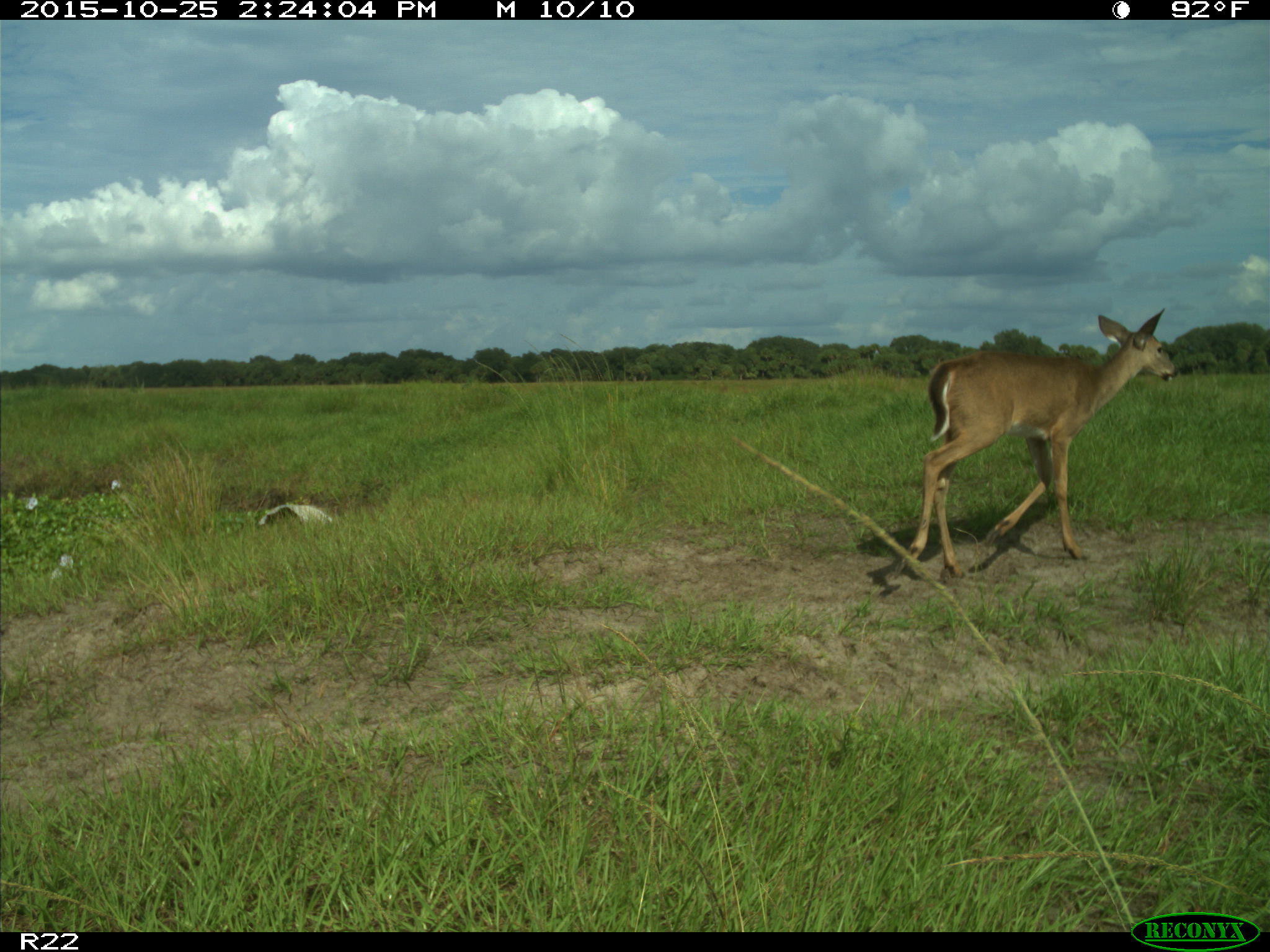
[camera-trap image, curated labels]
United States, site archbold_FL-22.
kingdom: Animalia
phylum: Chordata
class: Mammalia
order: Artiodactyla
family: Cervidae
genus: Odocoileus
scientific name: Odocoileus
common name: deer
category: unidentified deer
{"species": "unidentified deer (deer) (Odocoileus)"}